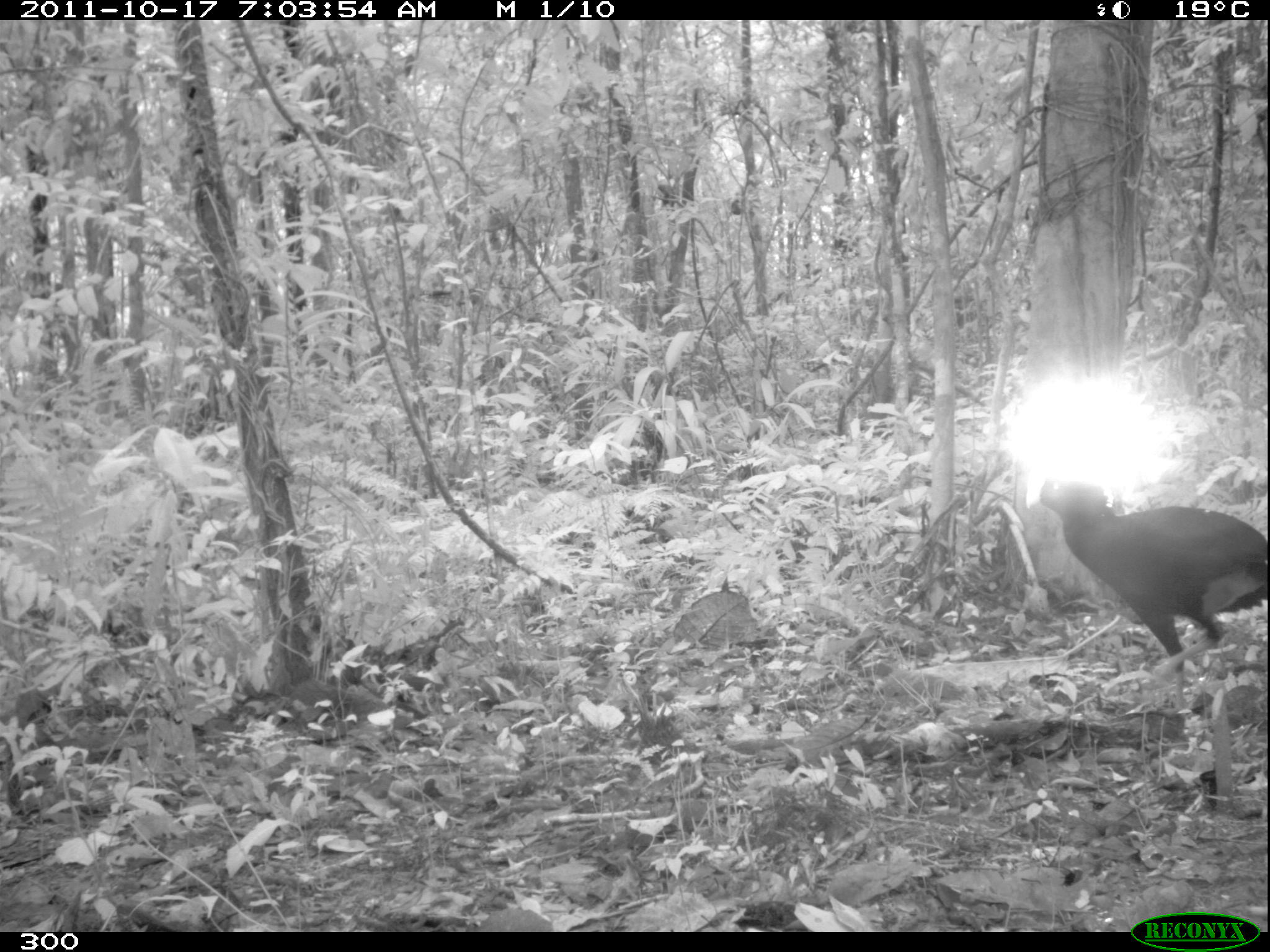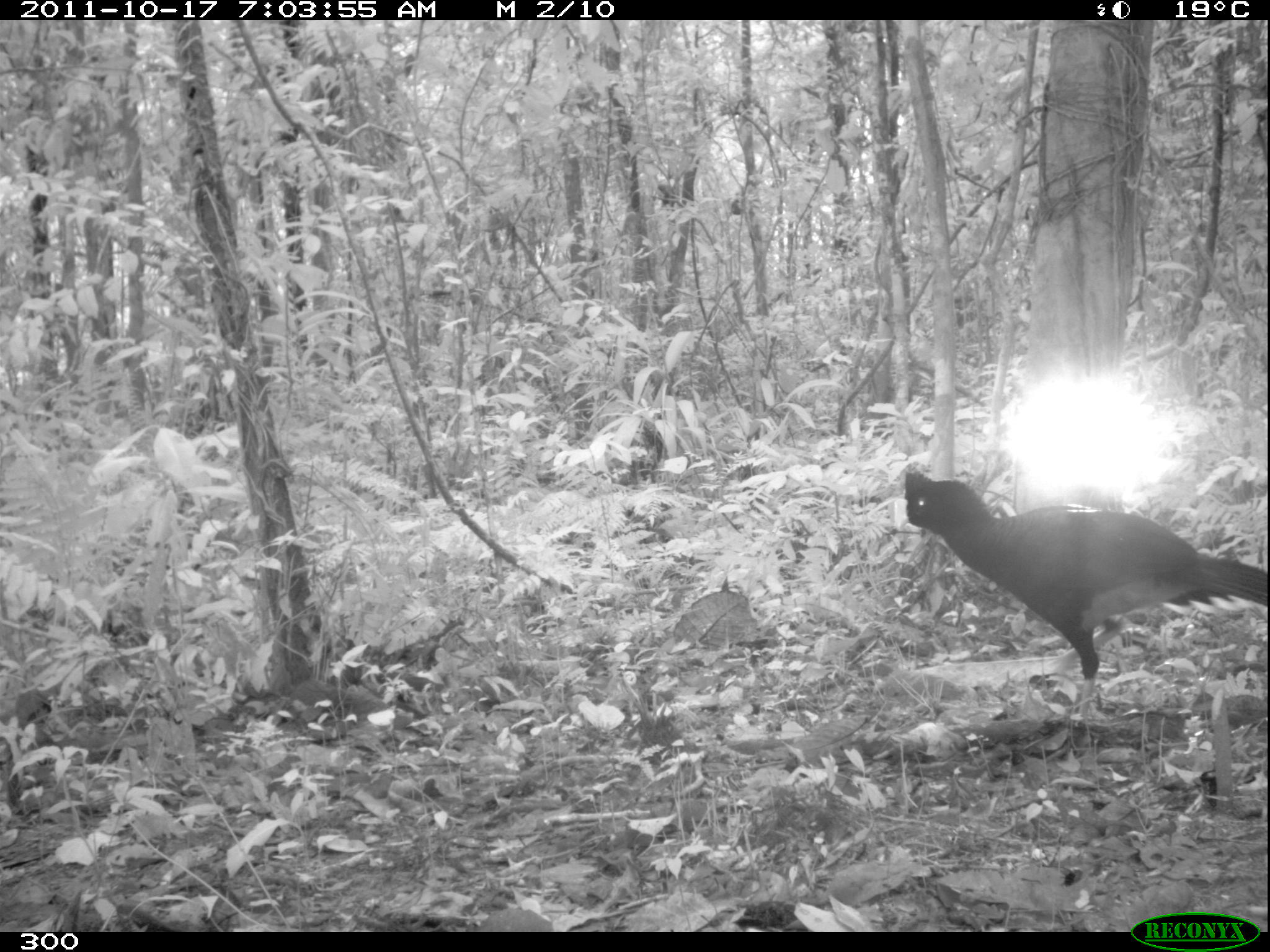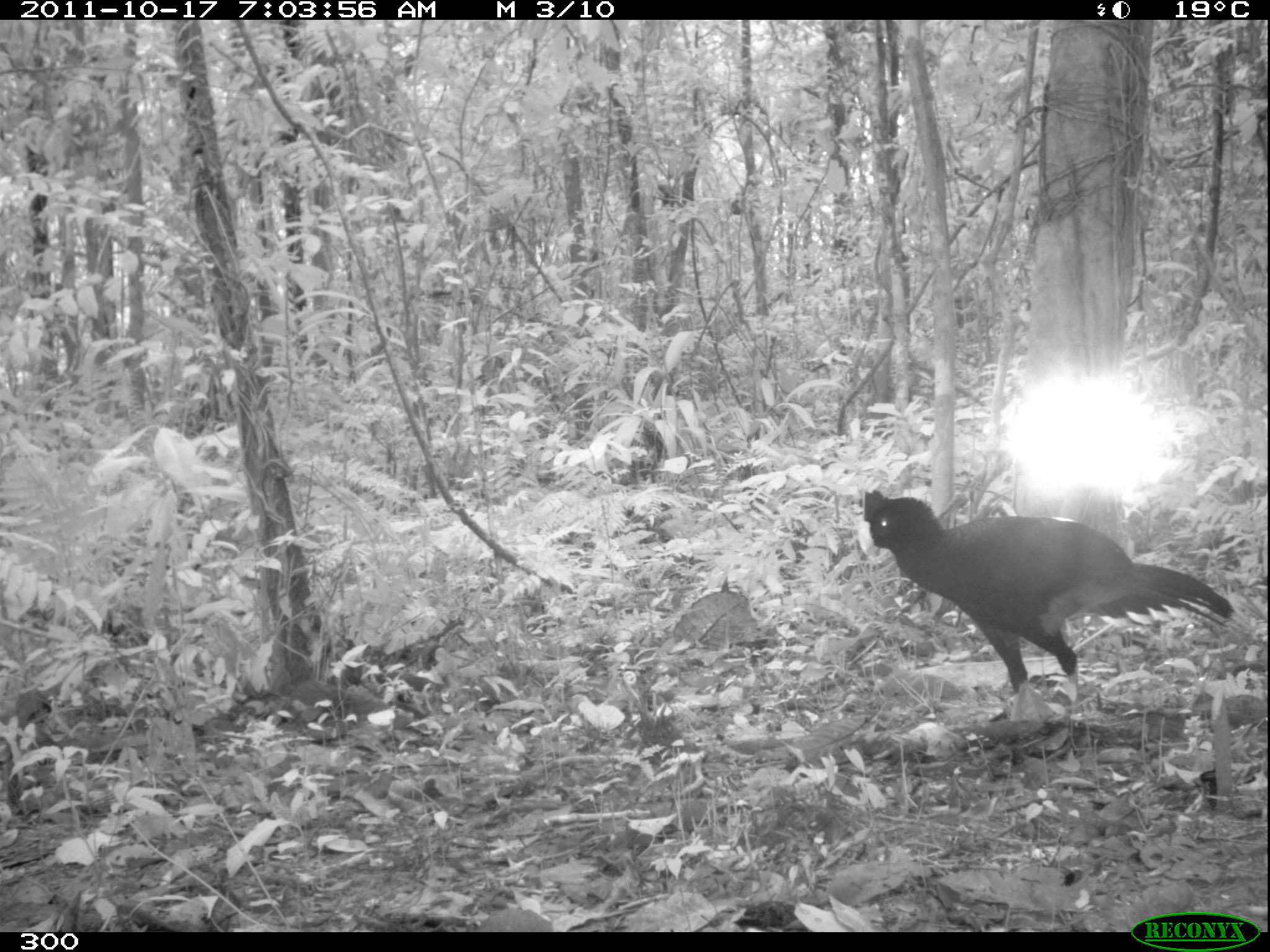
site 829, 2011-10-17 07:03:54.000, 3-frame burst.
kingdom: Animalia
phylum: Chordata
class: Aves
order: Galliformes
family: Cracidae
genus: Mitu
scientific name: Mitu tuberosum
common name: razor-billed curassow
Mitu tuberosum (razor-billed curassow).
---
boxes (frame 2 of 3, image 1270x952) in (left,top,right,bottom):
mitu tuberosum: (903,468,1266,730)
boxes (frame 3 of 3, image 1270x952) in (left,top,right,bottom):
mitu tuberosum: (856,487,1249,707)